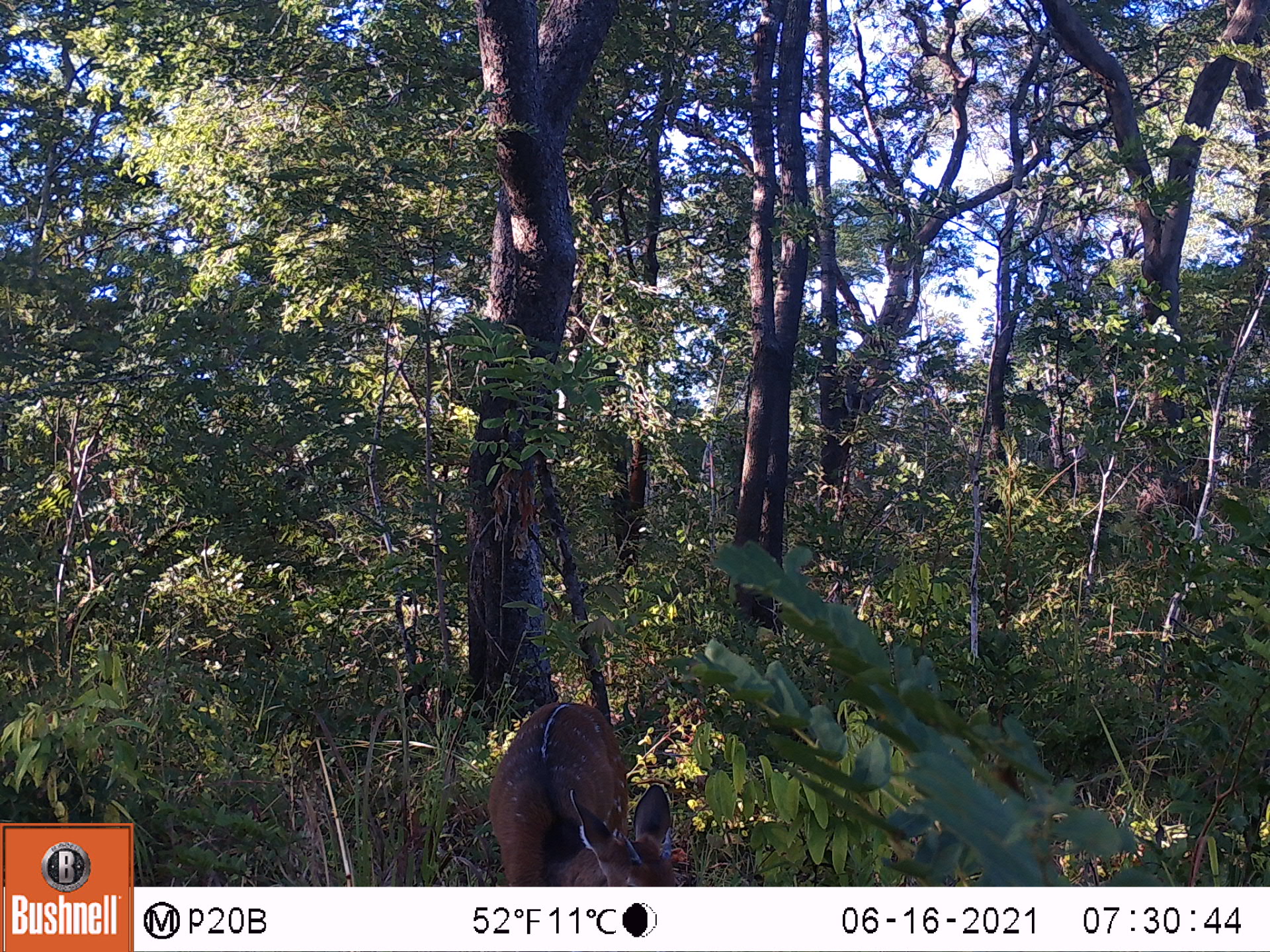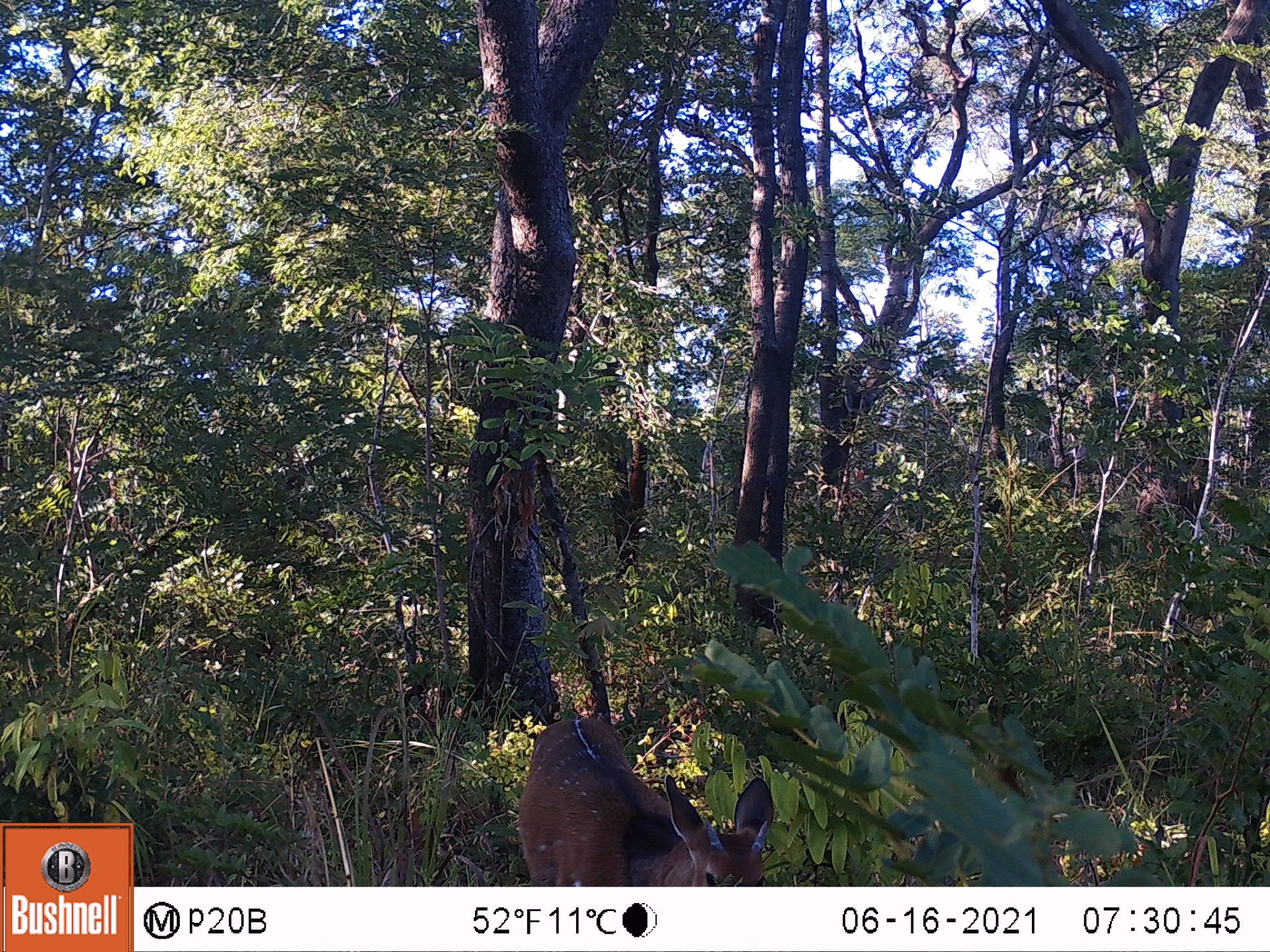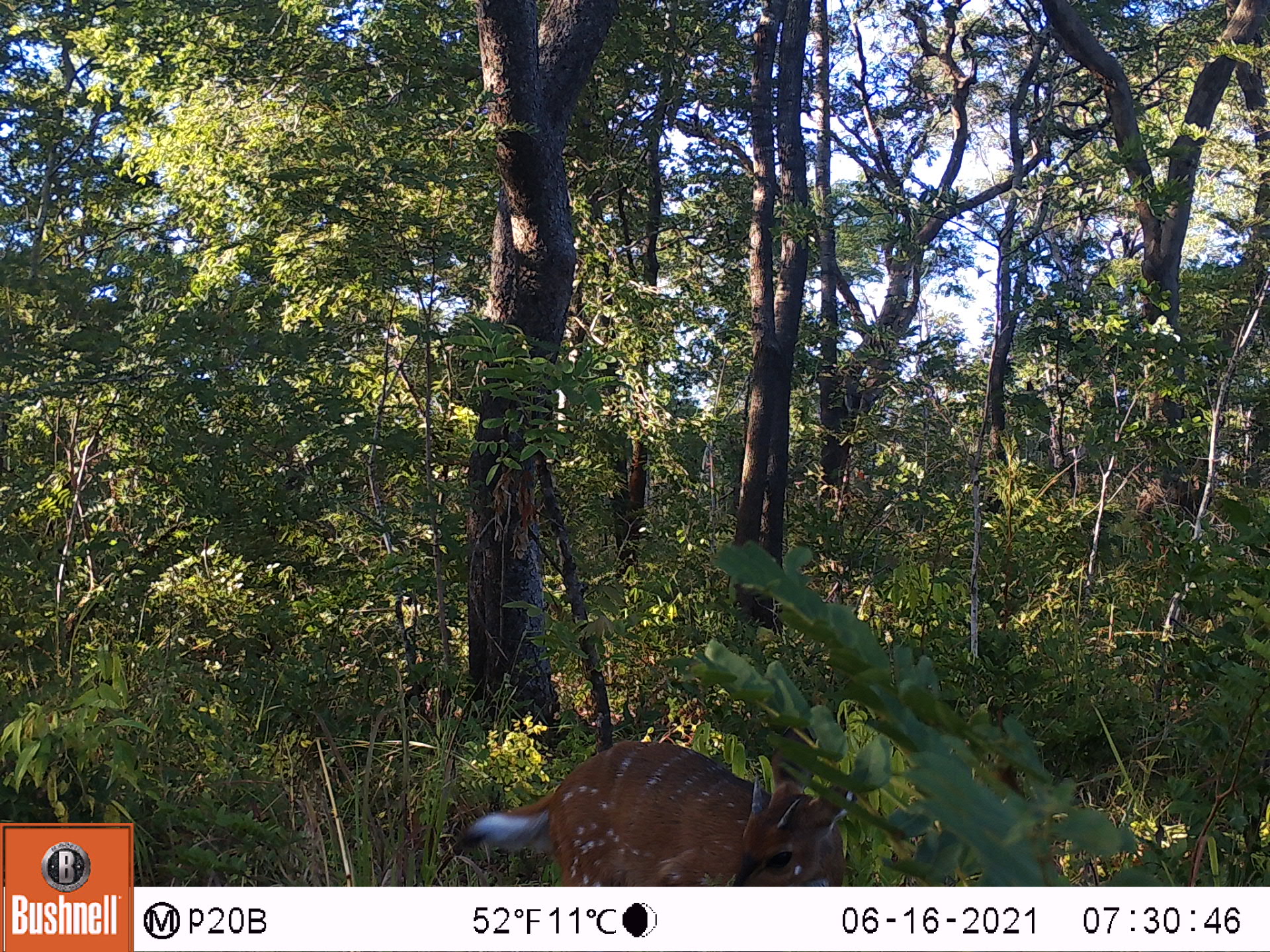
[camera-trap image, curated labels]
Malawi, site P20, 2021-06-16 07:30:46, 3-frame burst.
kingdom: Animalia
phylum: Chordata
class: Mammalia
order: Artiodactyla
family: Bovidae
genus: Tragelaphus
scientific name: Tragelaphus sylvaticus sylvaticus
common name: cape bushbuck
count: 1